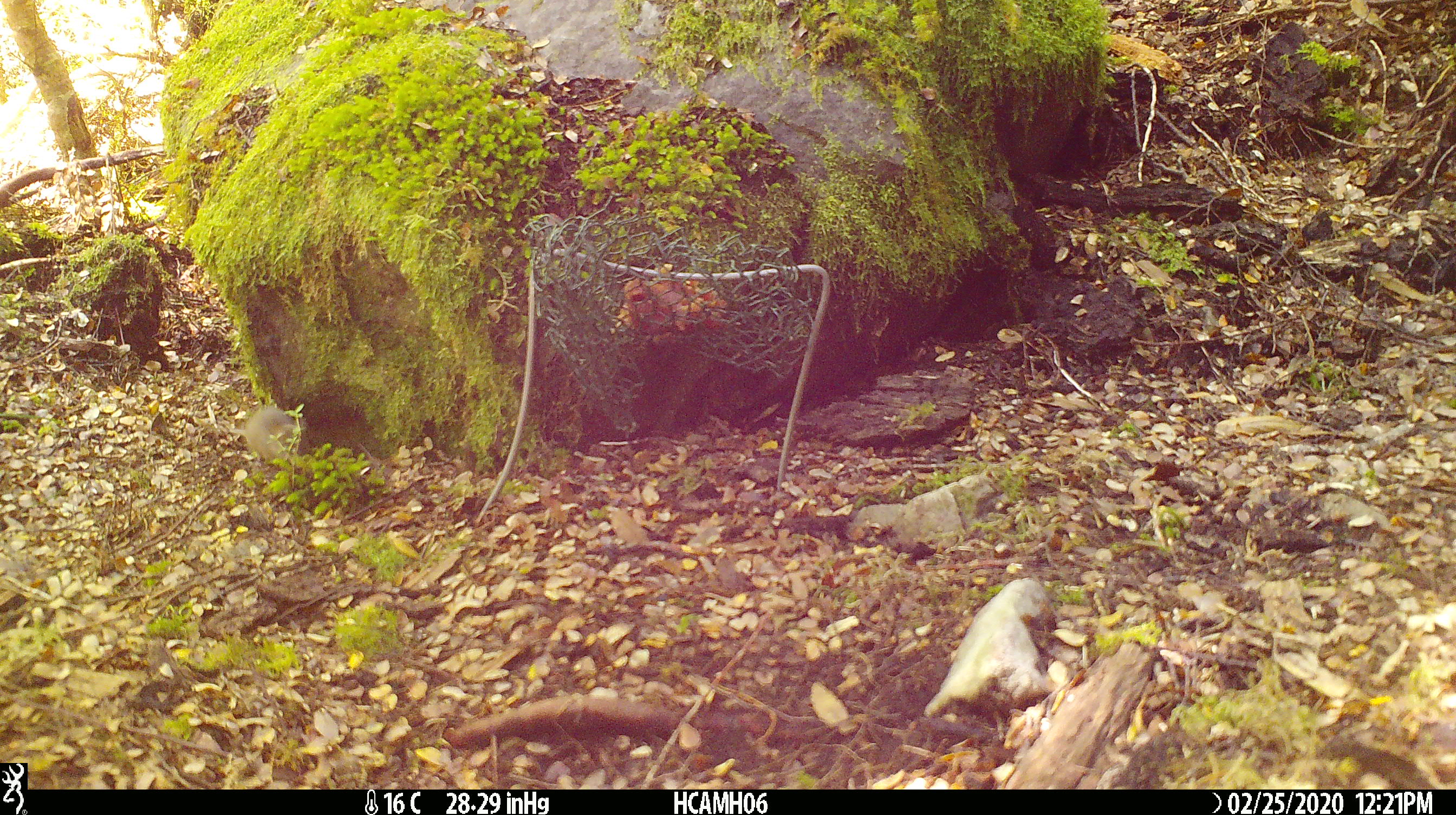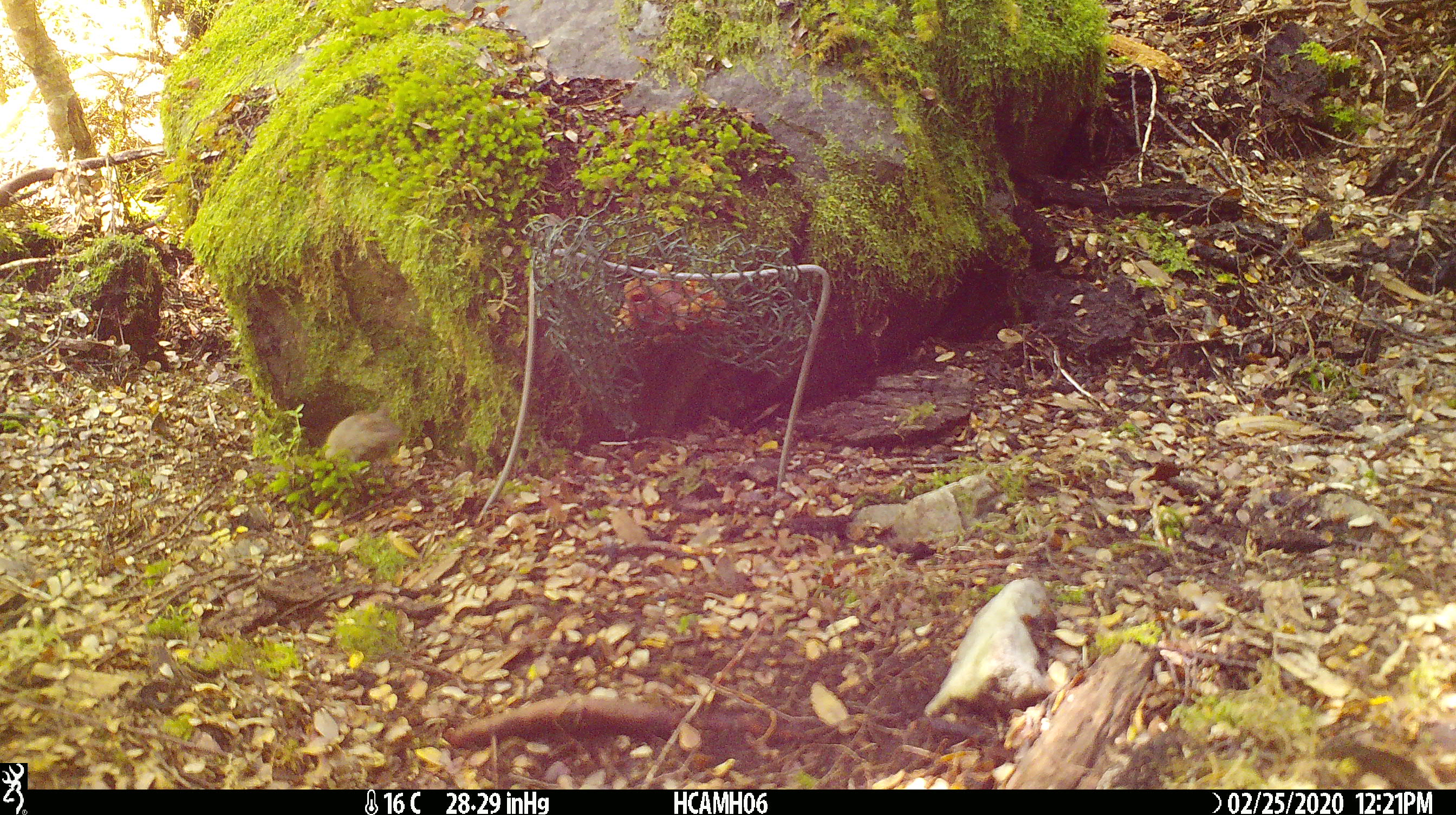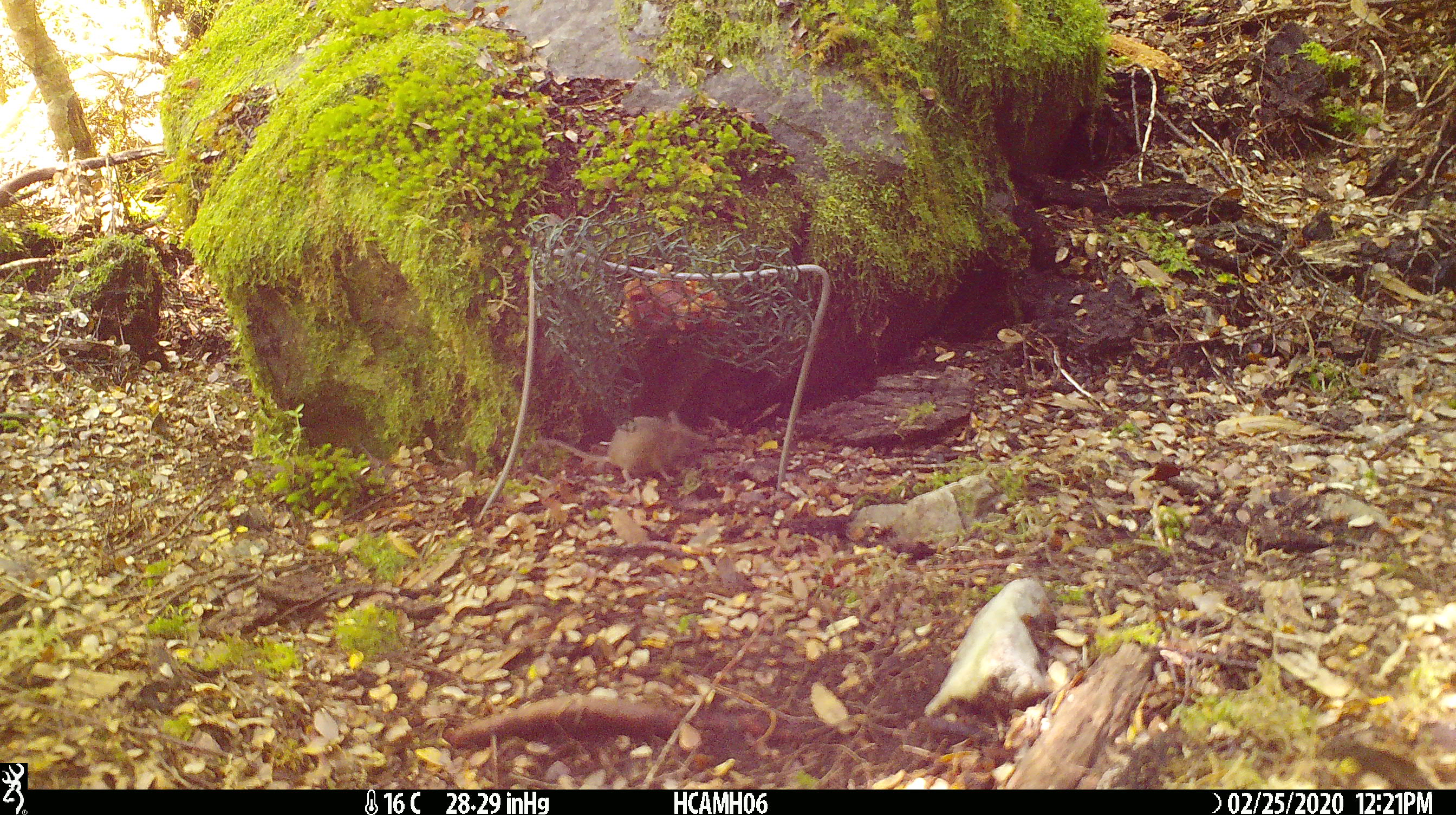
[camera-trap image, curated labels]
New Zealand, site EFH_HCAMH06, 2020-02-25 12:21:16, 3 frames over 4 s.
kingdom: Animalia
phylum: Chordata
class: Mammalia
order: Rodentia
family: Muridae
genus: Mus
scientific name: Mus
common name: mouse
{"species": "mouse (Mus)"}